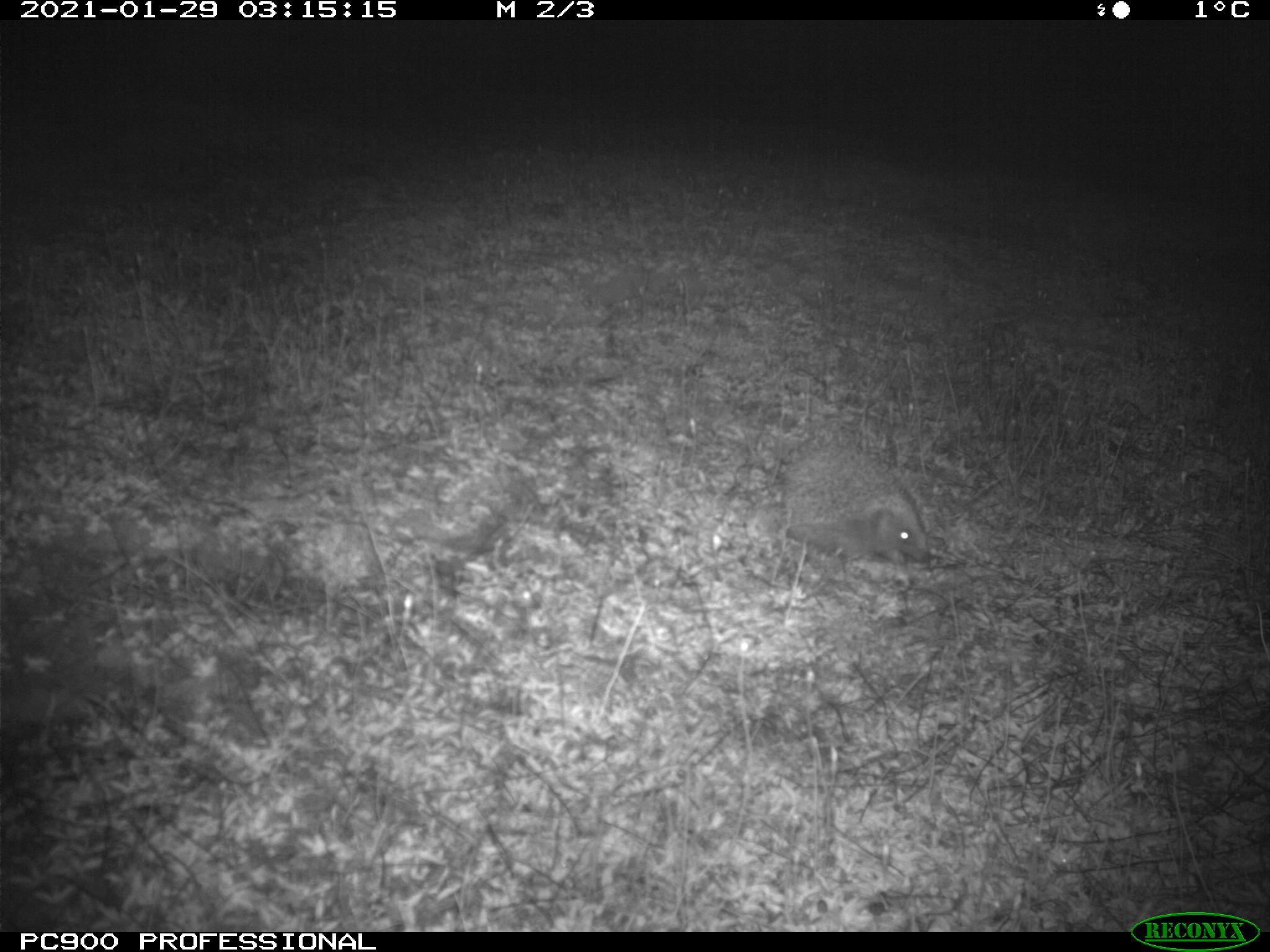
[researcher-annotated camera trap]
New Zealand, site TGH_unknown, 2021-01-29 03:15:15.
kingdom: Animalia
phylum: Chordata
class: Mammalia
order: Eulipotyphla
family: Erinaceidae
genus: Erinaceus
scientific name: Erinaceus europaeus europaeus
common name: european hedgehog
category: hedgehog